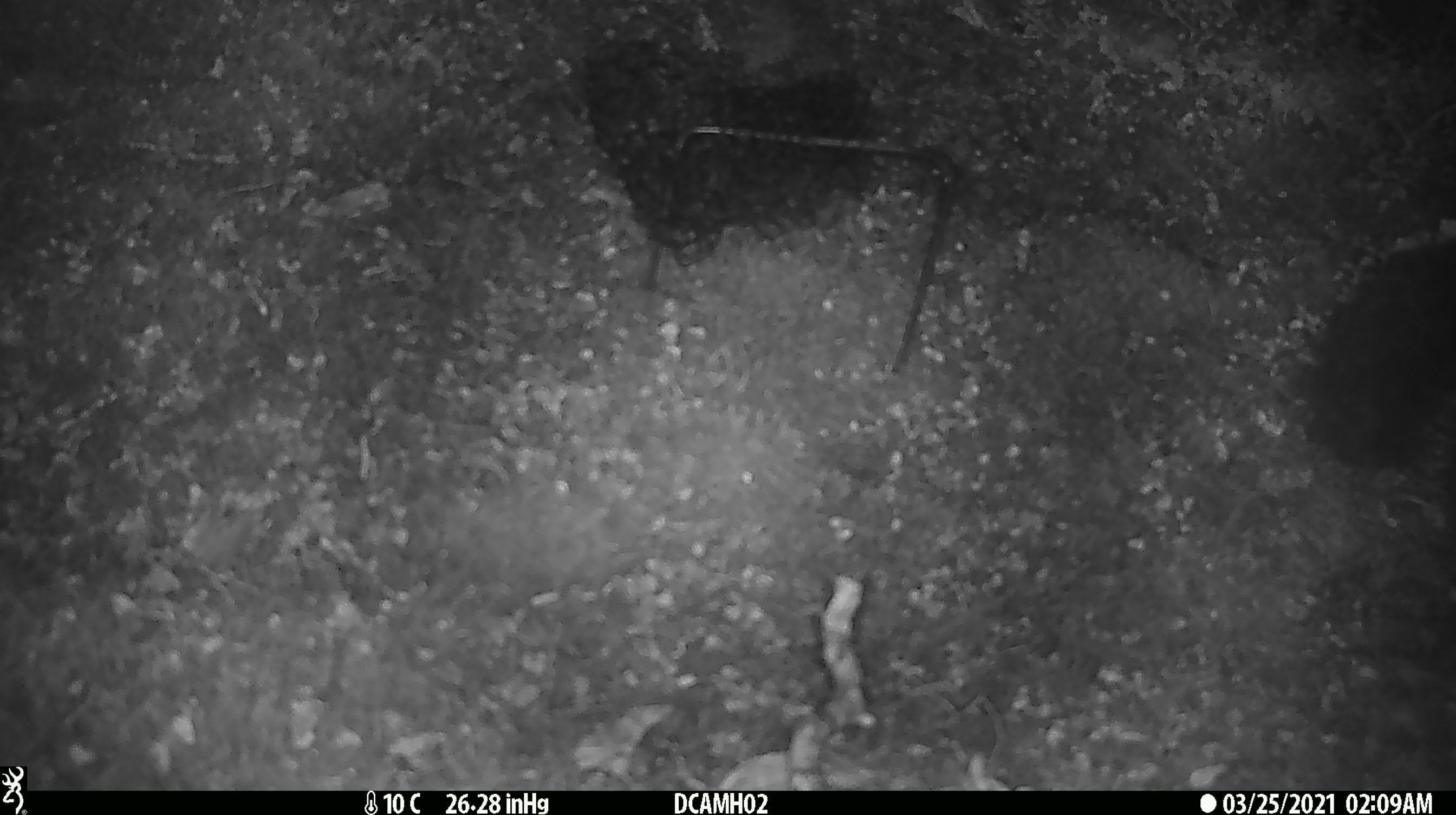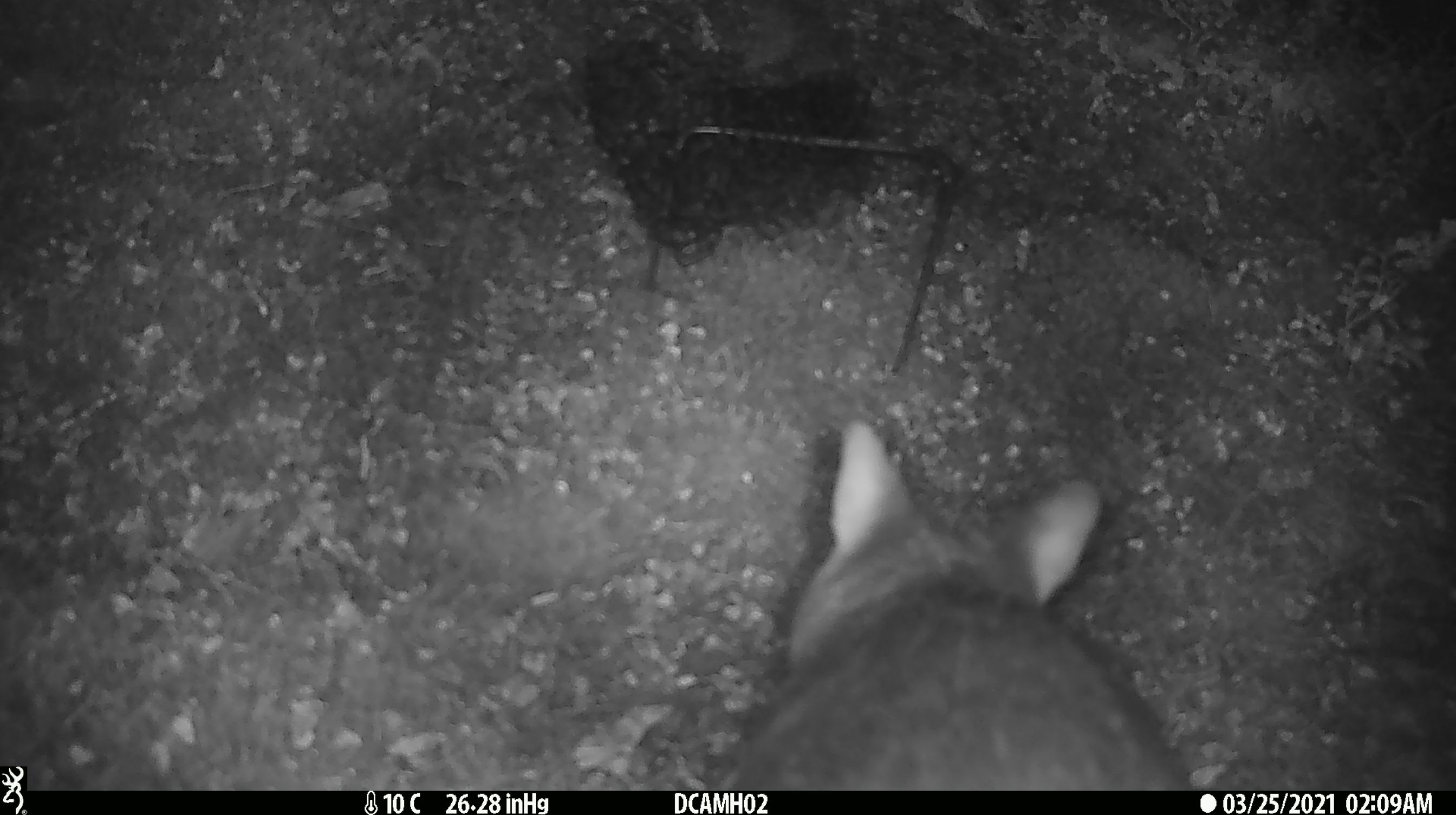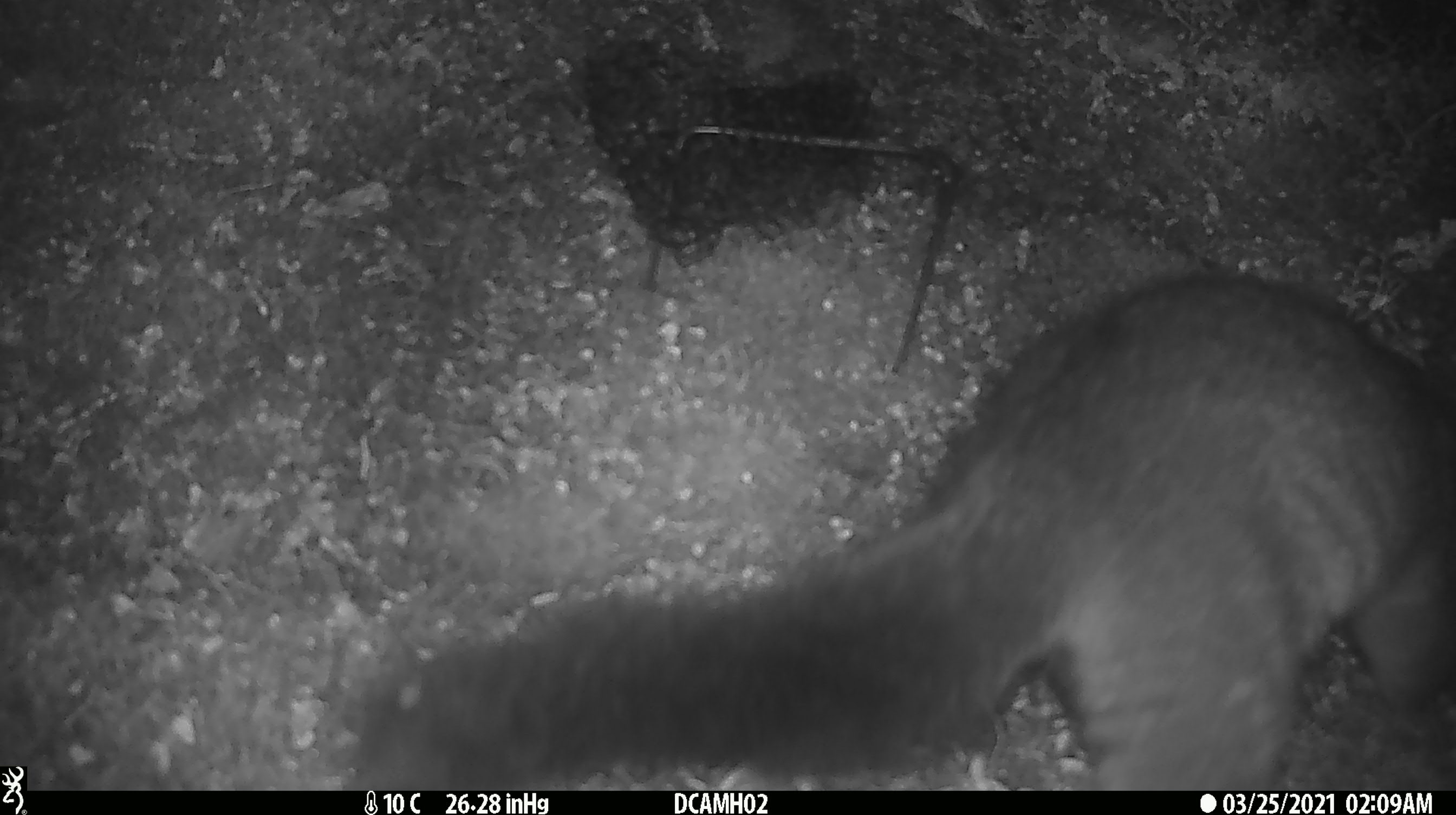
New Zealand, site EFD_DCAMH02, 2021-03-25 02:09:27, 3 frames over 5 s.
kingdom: Animalia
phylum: Chordata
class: Mammalia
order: Diprotodontia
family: Phalangeridae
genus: Trichosurus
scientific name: Trichosurus vulpecula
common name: common brushtail possum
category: possum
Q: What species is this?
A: Possum (common brushtail possum) (Trichosurus vulpecula).